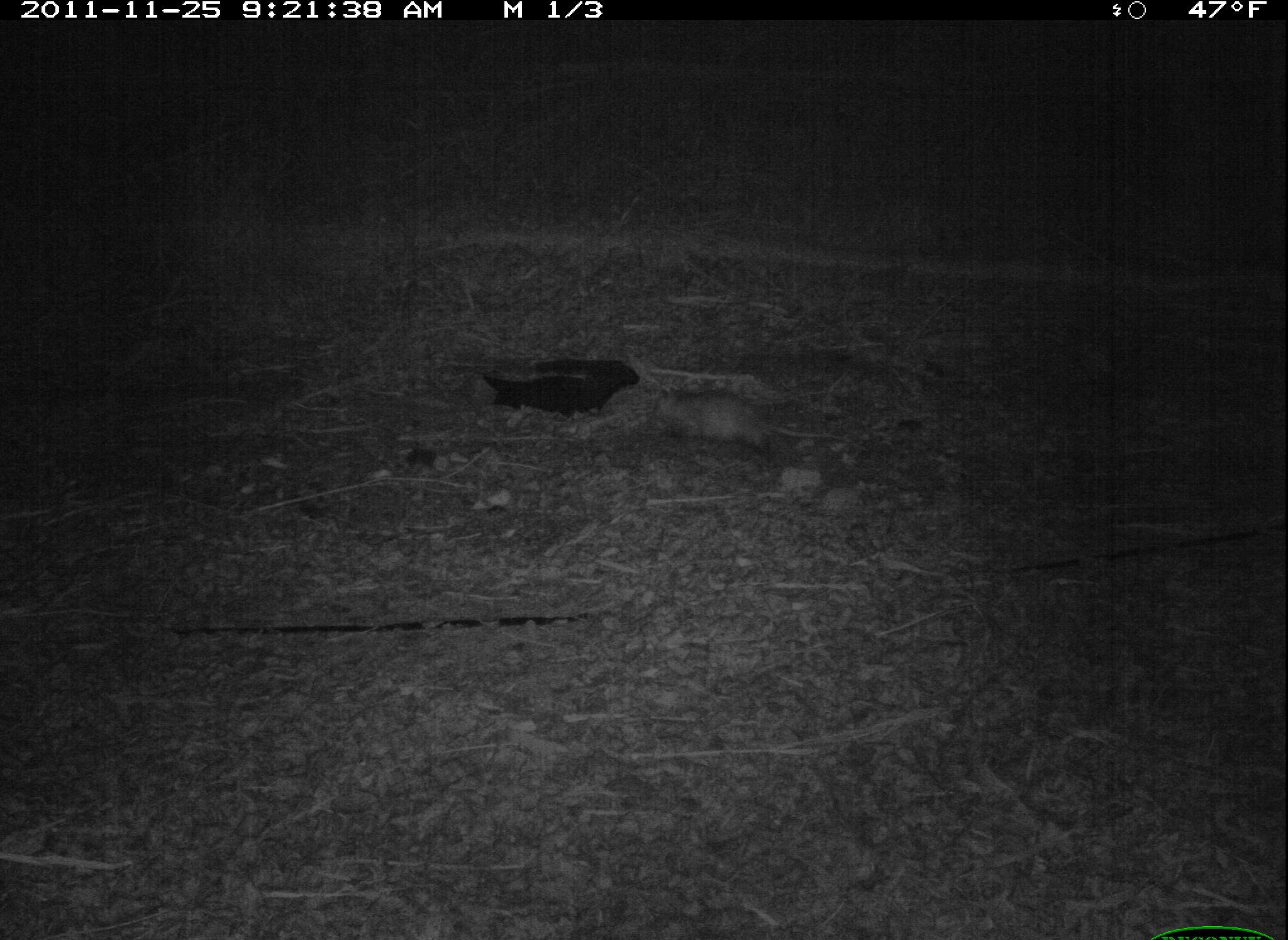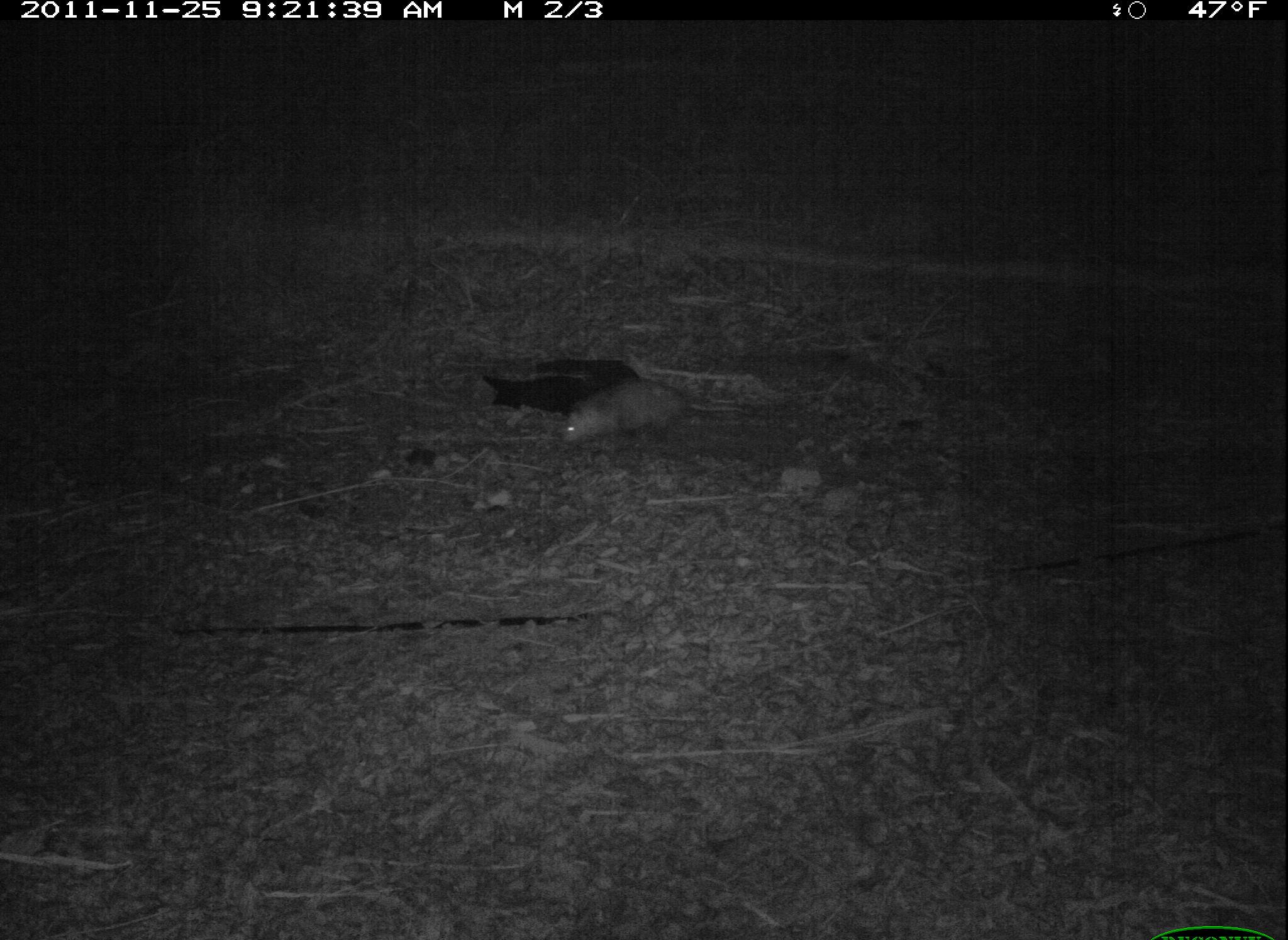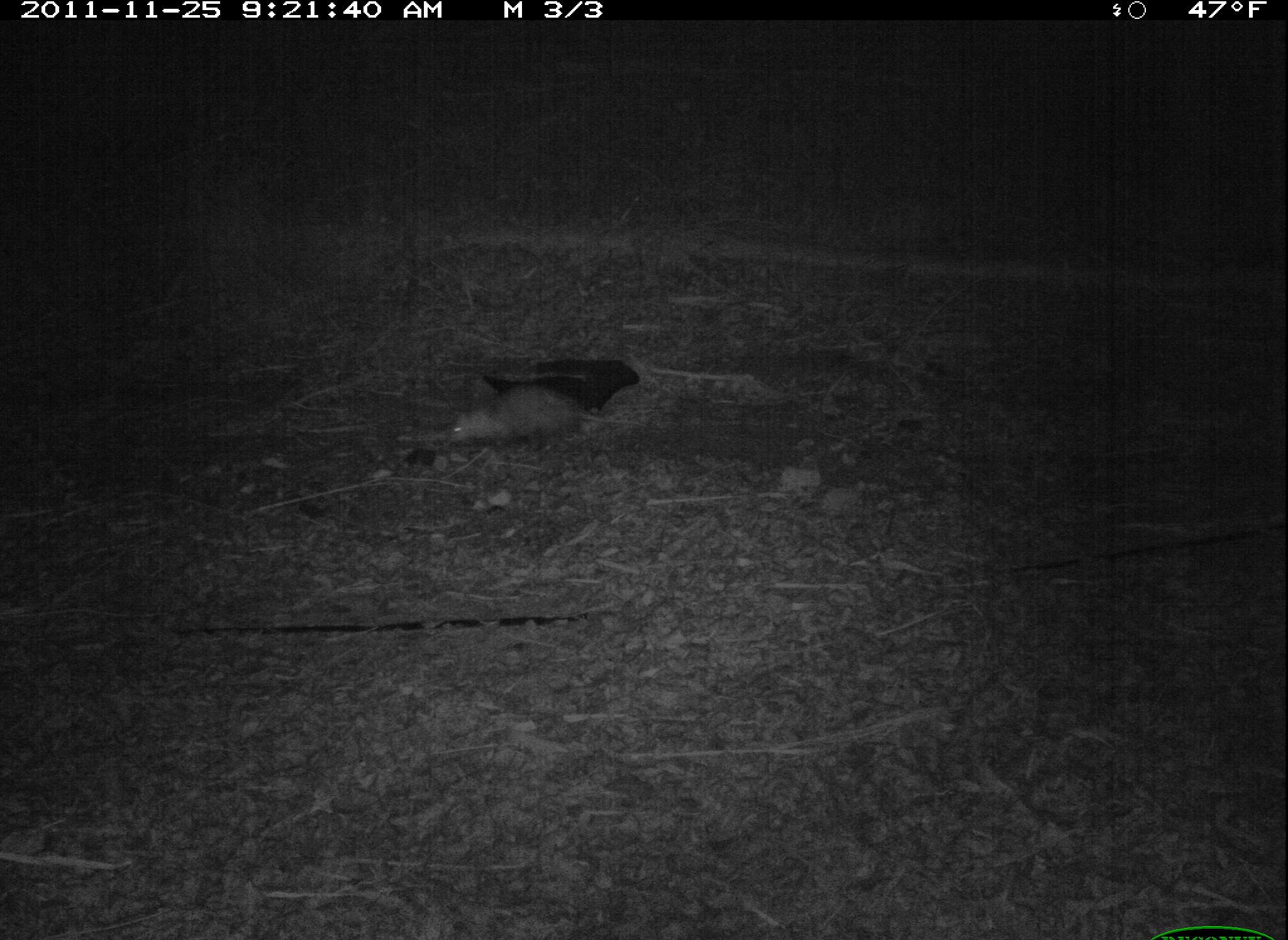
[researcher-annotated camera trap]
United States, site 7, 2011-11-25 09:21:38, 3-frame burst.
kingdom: Animalia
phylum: Chordata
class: Mammalia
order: Didelphimorphia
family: Didelphidae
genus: Didelphis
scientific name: Didelphis virginiana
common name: virginia opossum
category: opossum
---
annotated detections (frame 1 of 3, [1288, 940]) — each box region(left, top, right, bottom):
opossum: region(636, 370, 847, 467)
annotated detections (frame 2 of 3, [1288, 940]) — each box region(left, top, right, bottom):
opossum: region(555, 375, 760, 457)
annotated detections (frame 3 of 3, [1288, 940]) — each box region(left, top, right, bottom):
opossum: region(433, 377, 652, 461)